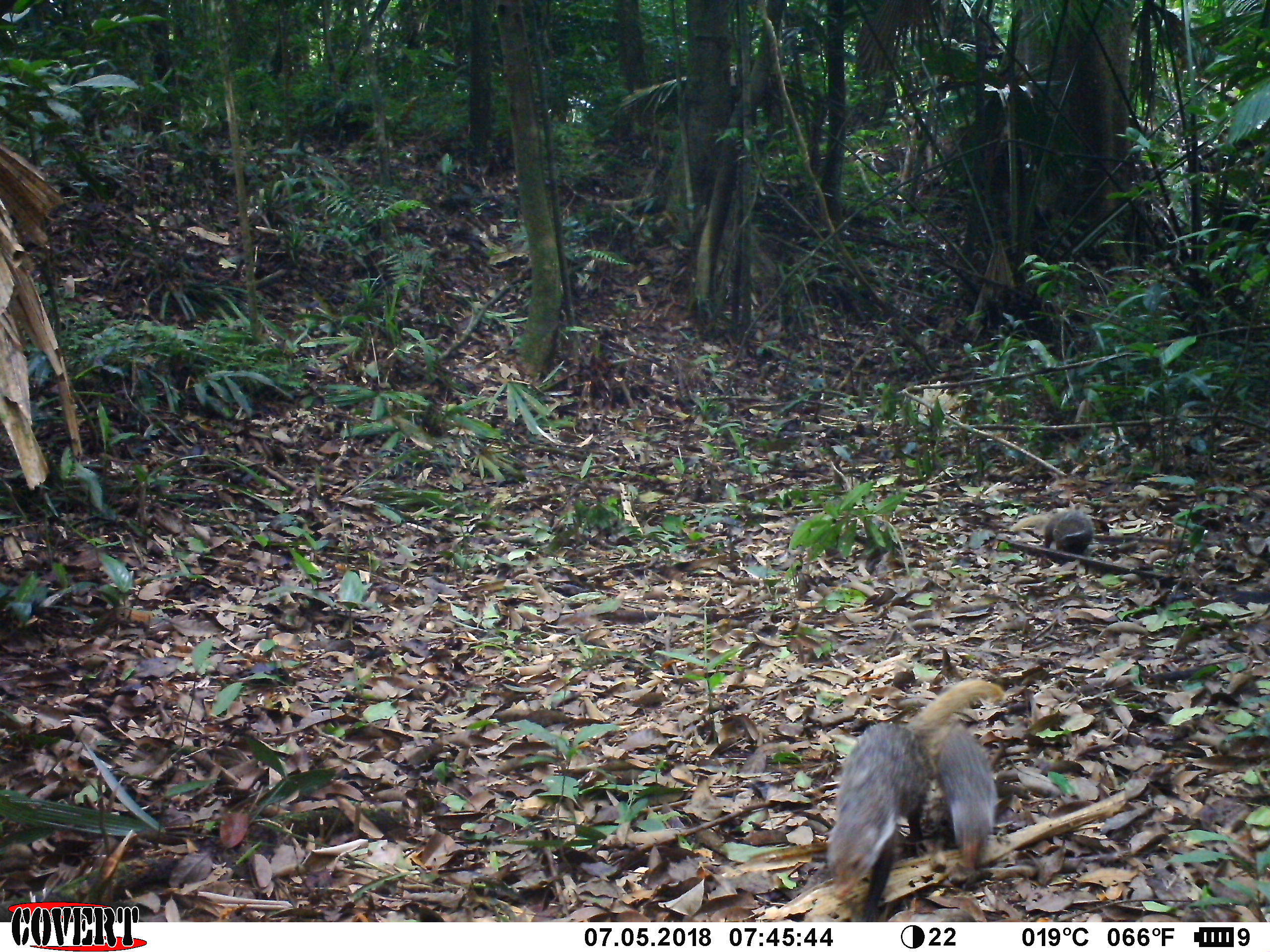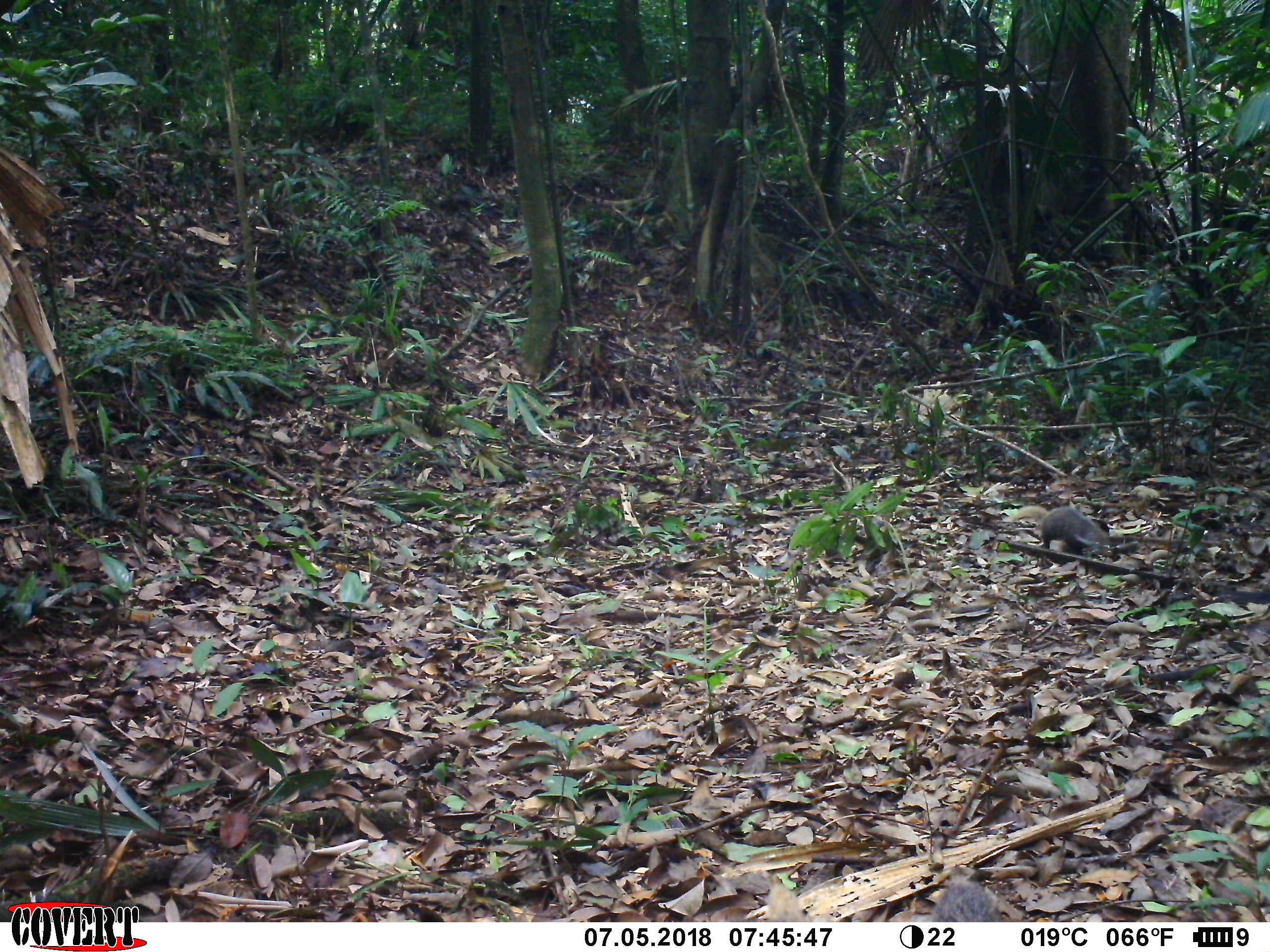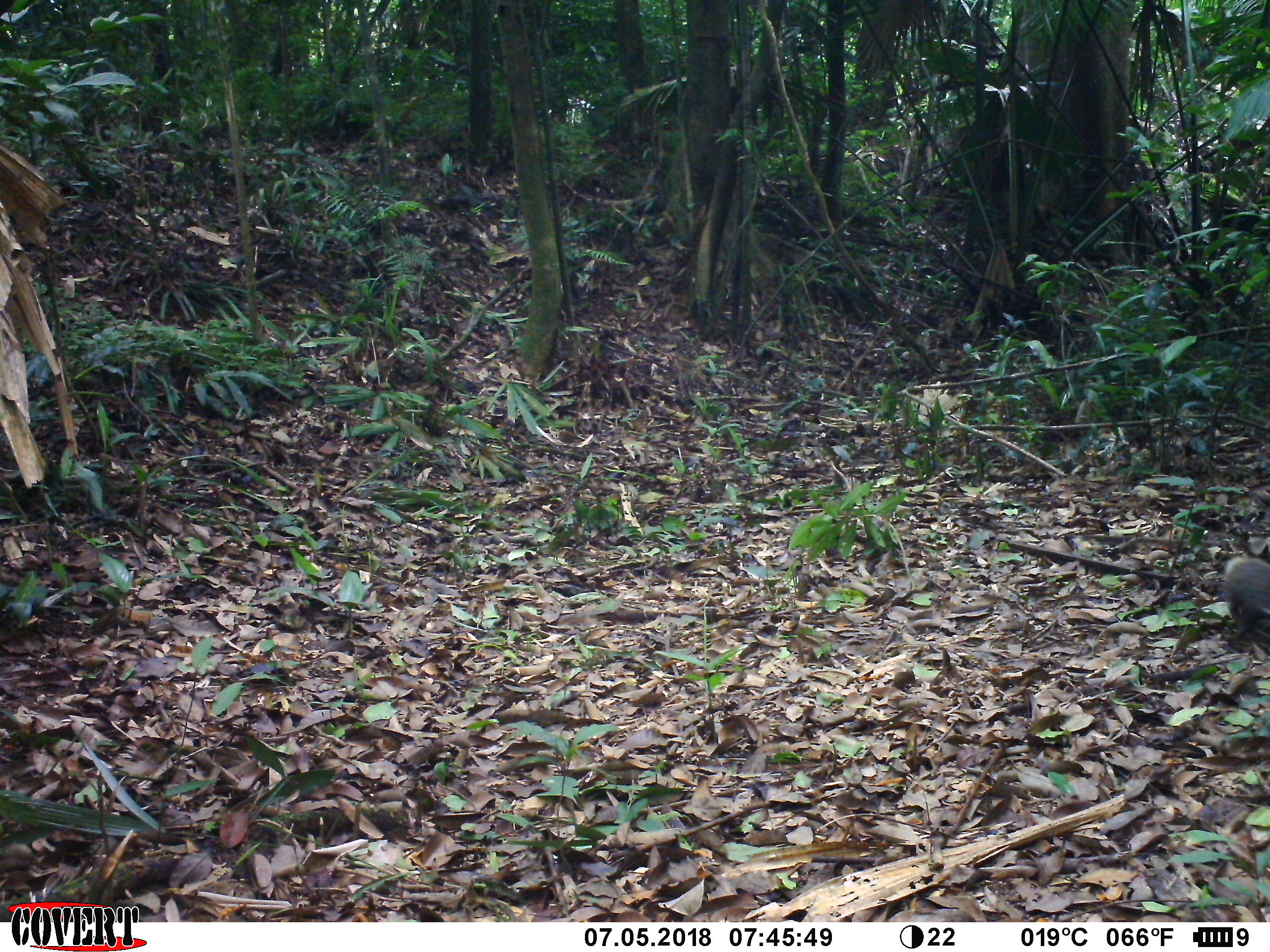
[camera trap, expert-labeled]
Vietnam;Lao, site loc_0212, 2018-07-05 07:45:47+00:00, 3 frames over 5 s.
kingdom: Animalia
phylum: Chordata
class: Mammalia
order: Carnivora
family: Herpestidae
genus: Urva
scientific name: Urva urva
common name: crab-eating mongoose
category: crab eating mongoose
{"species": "crab eating mongoose (crab-eating mongoose) (Urva urva)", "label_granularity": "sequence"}